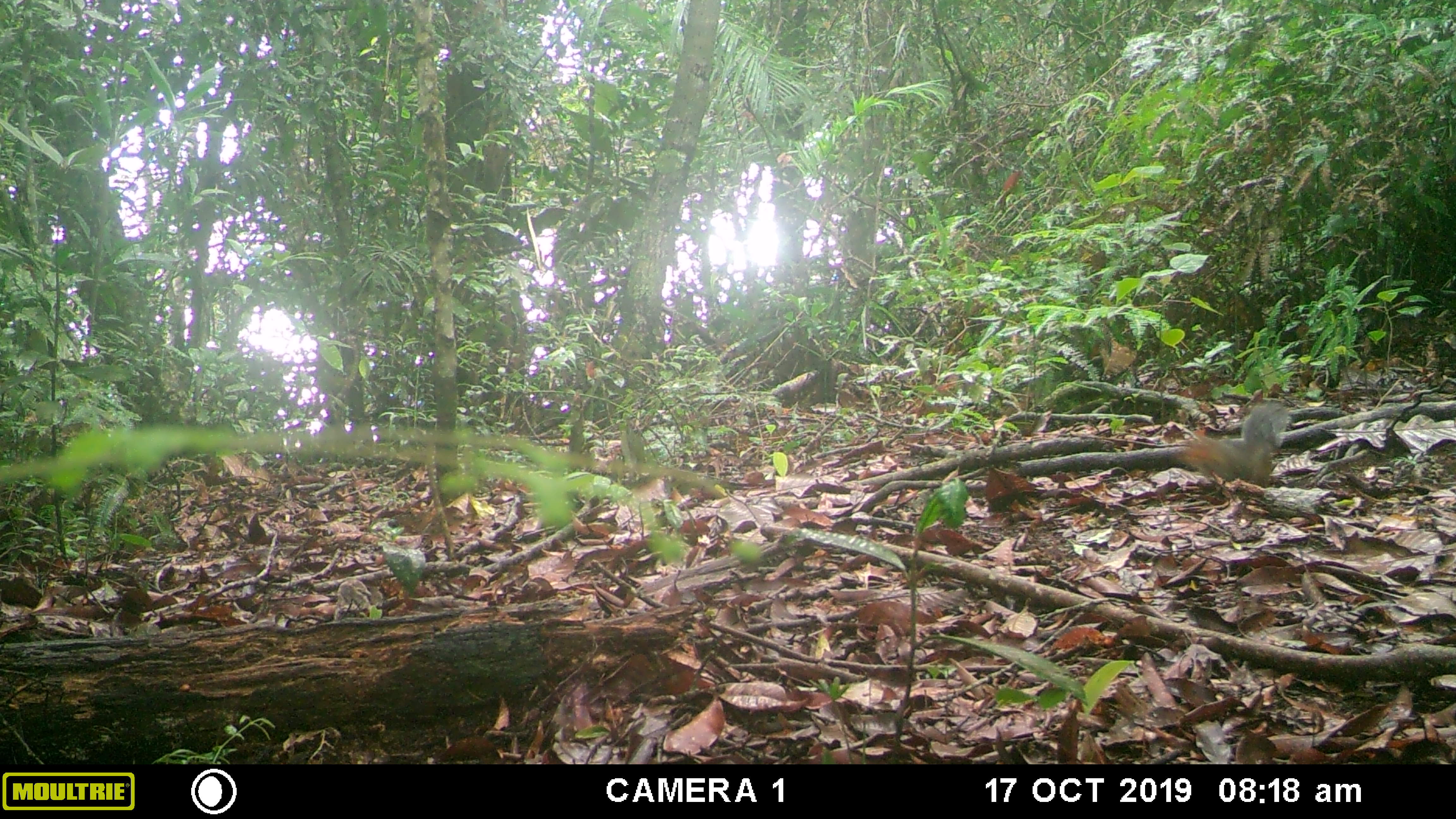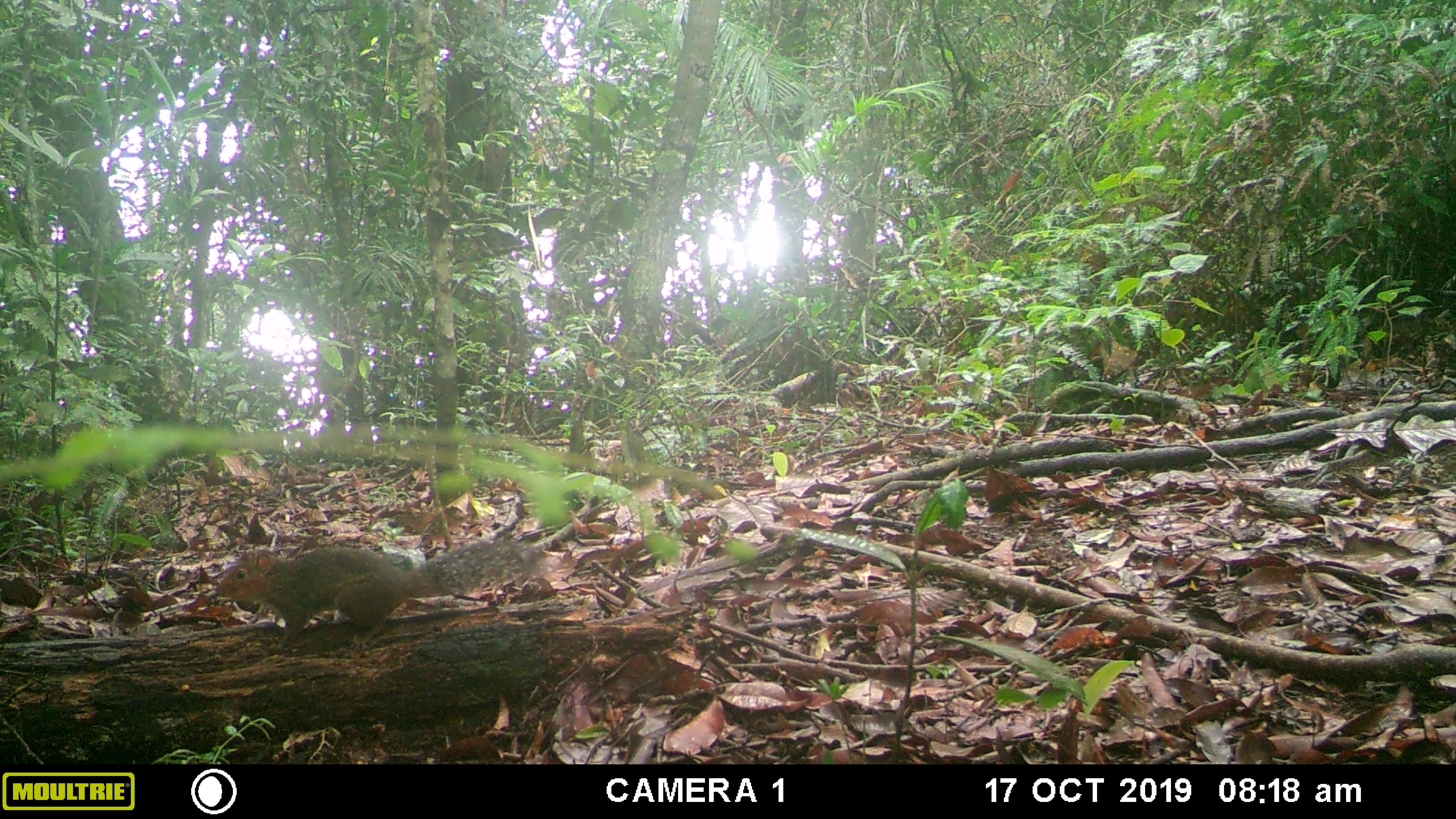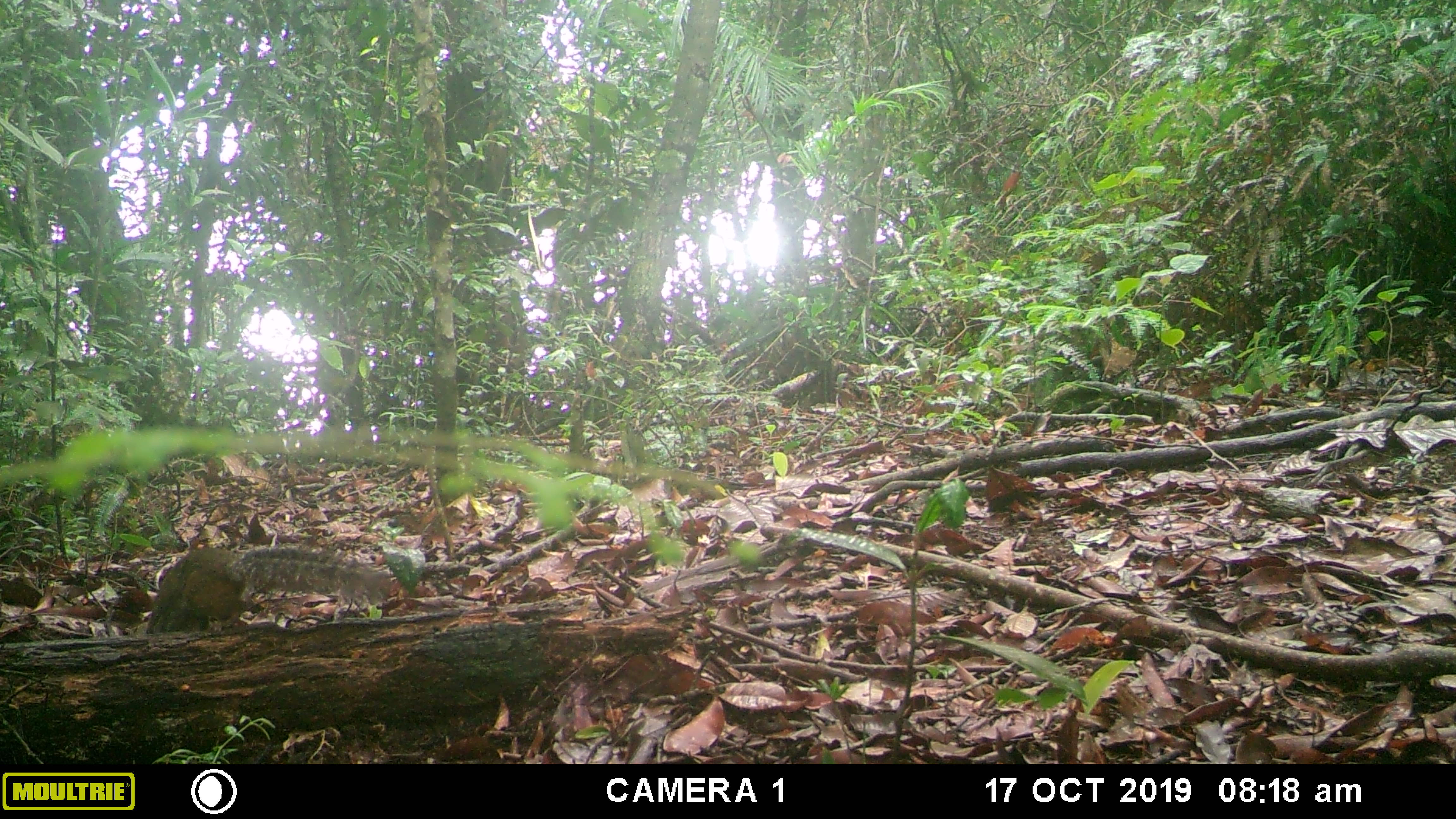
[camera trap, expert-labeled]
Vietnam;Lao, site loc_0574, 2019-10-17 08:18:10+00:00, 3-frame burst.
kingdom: Animalia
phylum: Chordata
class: Mammalia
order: Rodentia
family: Sciuridae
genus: Dremomys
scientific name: Dremomys rufigenis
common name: red-cheeked squirrel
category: red cheeked squirrel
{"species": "red cheeked squirrel (red-cheeked squirrel) (Dremomys rufigenis)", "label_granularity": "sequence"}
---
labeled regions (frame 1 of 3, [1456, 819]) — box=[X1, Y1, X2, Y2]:
red cheeked squirrel: box=[1174, 399, 1295, 495]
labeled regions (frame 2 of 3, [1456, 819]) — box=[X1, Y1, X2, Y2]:
red cheeked squirrel: box=[214, 532, 546, 632]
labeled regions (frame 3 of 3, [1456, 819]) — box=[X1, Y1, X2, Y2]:
red cheeked squirrel: box=[144, 544, 393, 628]